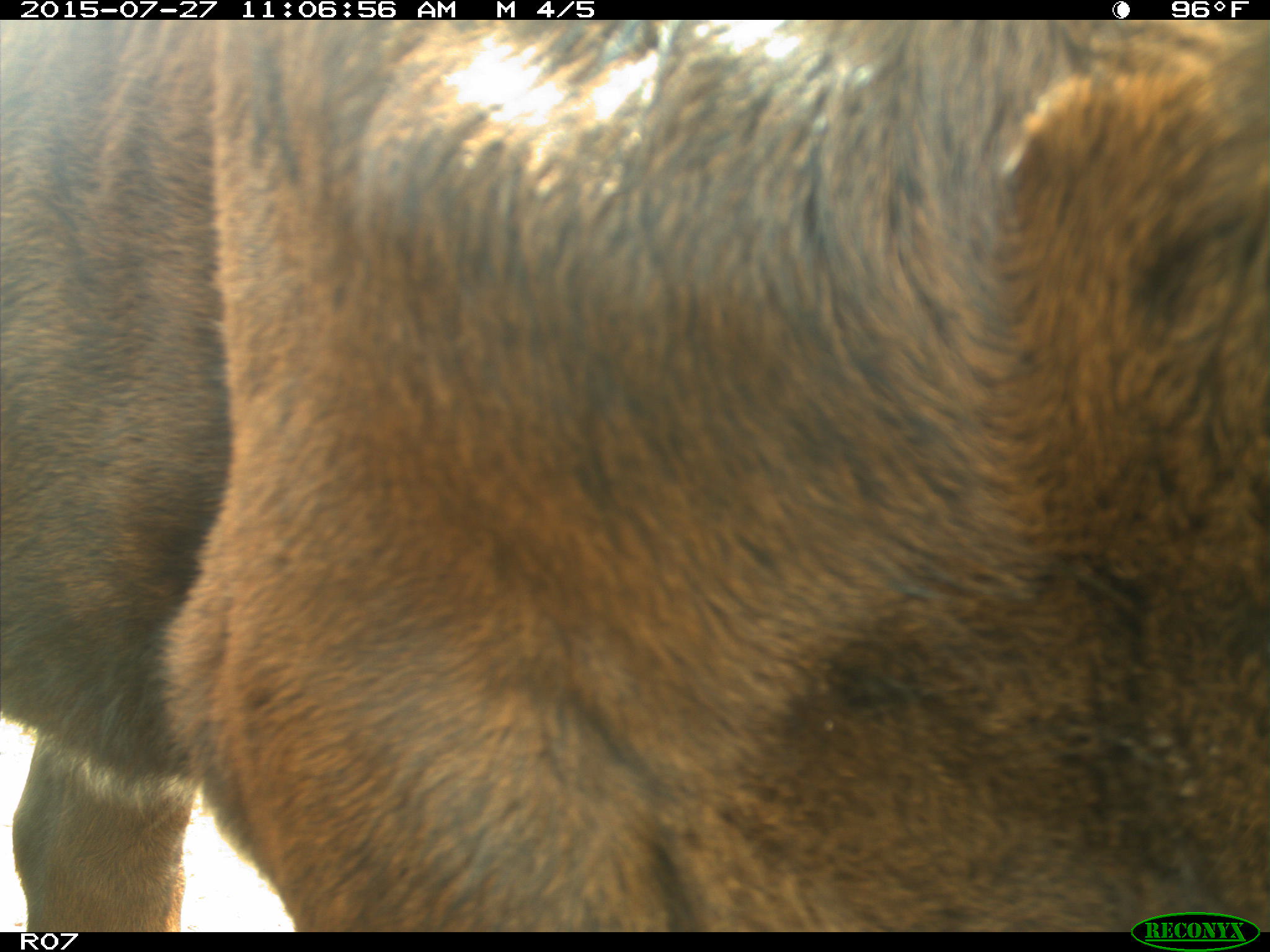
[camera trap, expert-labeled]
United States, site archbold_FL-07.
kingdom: Animalia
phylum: Chordata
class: Mammalia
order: Artiodactyla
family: Bovidae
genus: Bos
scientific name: Bos taurus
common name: domestic cow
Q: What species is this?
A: Bos taurus (domestic cow).